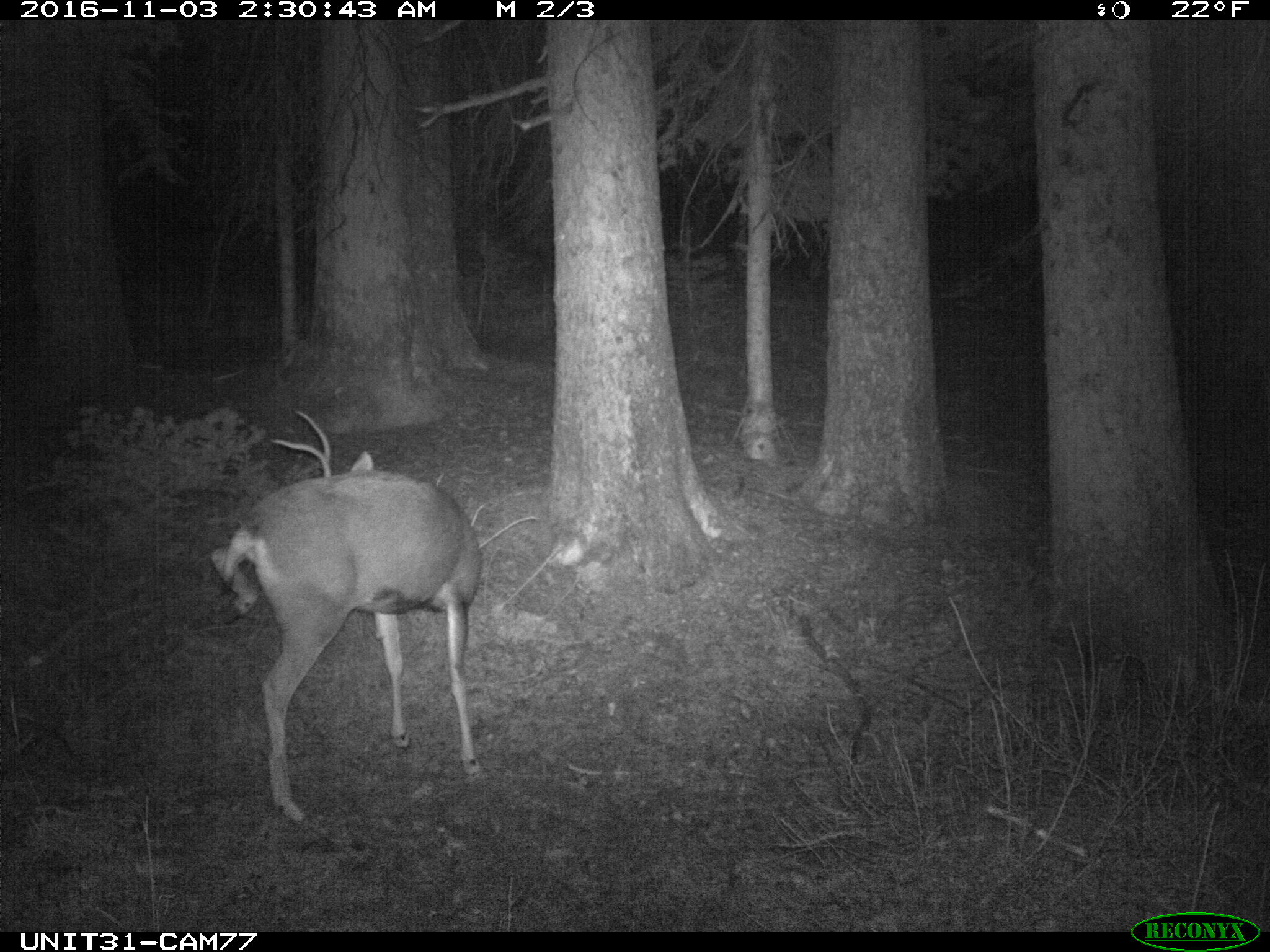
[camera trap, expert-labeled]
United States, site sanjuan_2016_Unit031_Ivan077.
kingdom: Animalia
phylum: Chordata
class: Mammalia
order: Artiodactyla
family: Cervidae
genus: Odocoileus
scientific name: Odocoileus hemionus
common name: mule deer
Odocoileus hemionus (mule deer).